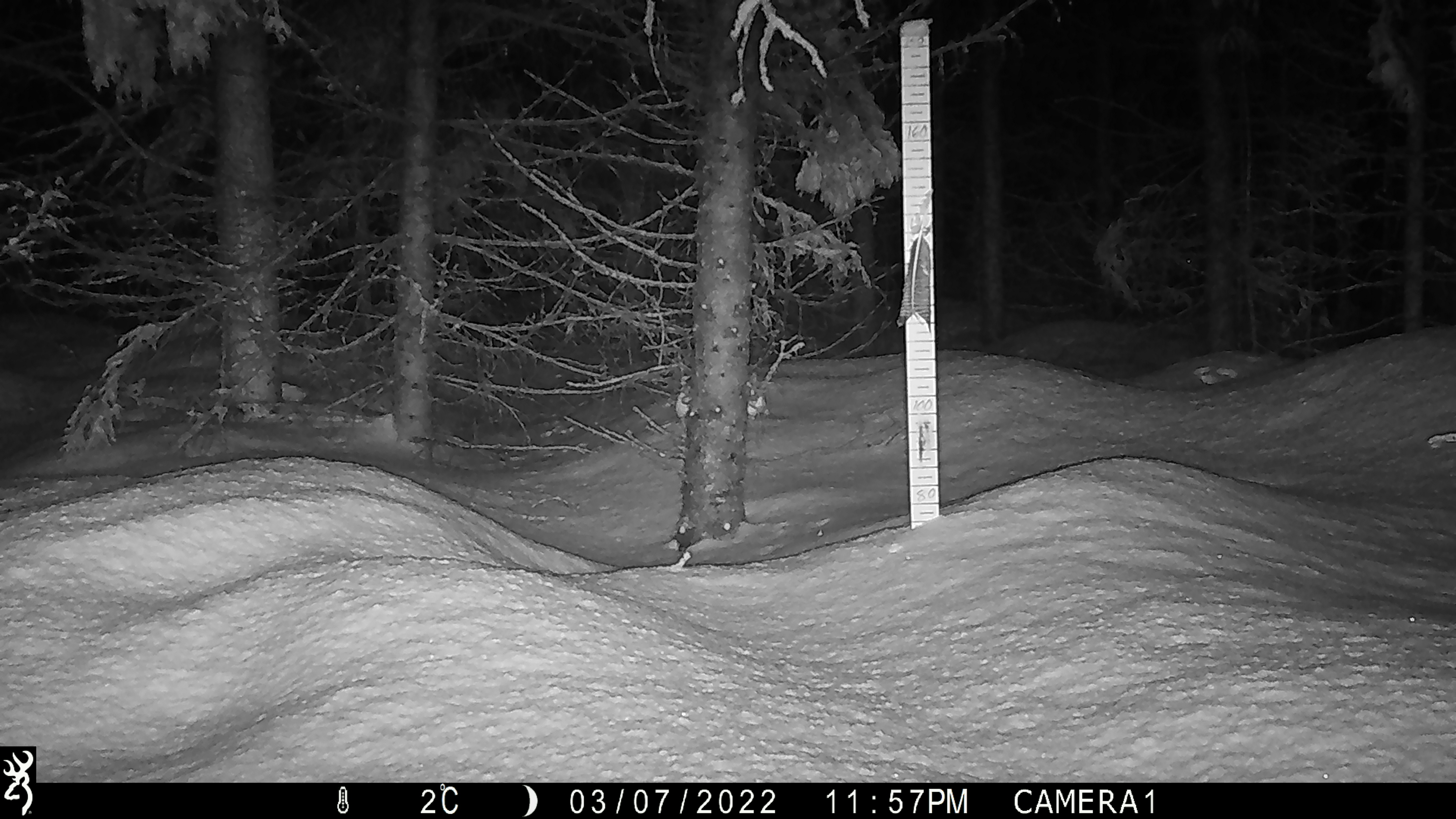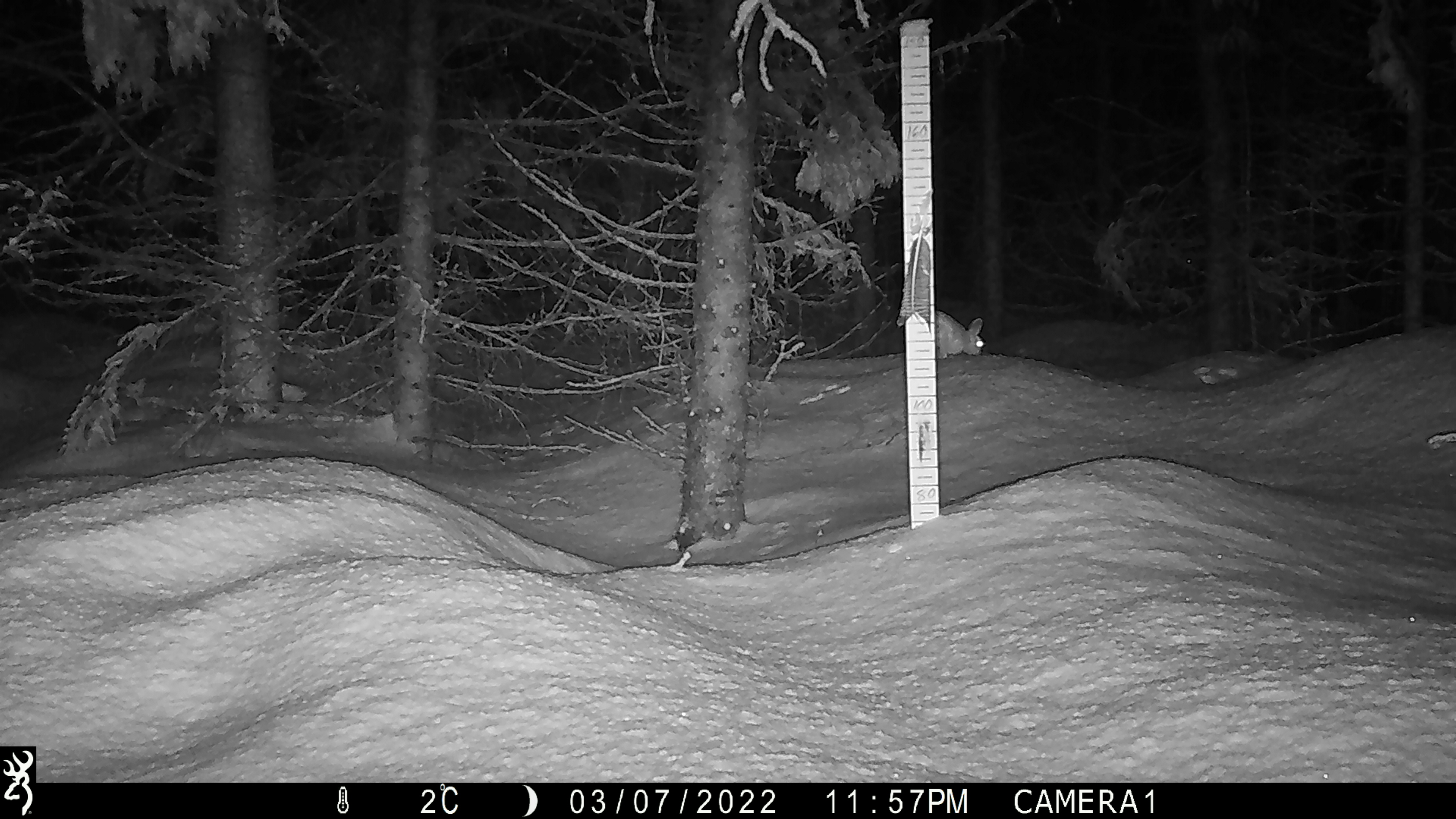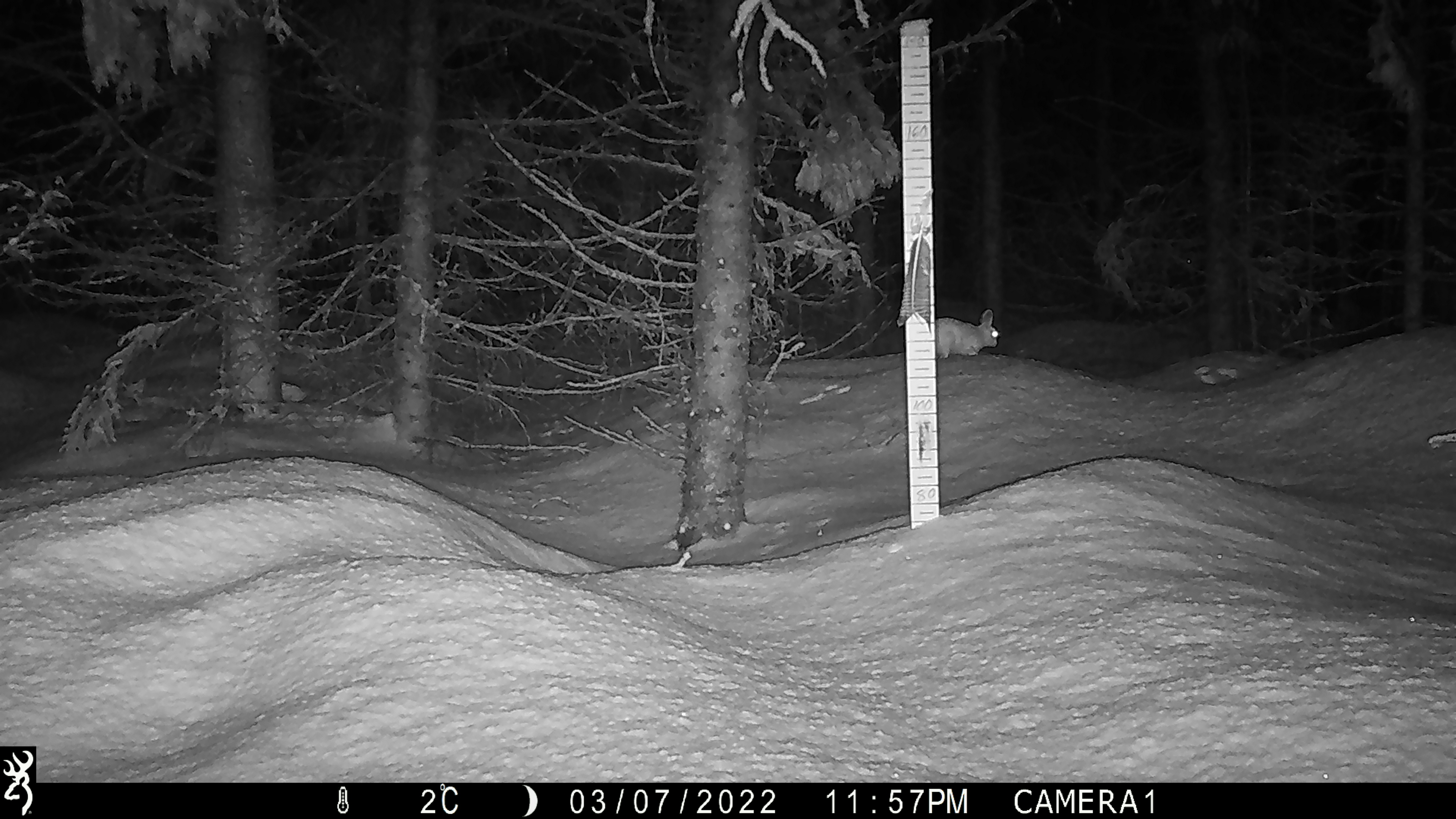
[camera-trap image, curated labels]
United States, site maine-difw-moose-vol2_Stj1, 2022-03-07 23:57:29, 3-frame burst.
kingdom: Animalia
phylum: Chordata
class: Mammalia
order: Lagomorpha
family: Leporidae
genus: Lepus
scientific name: Lepus americanus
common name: snowshoe hare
Snowshoe hare (Lepus americanus).